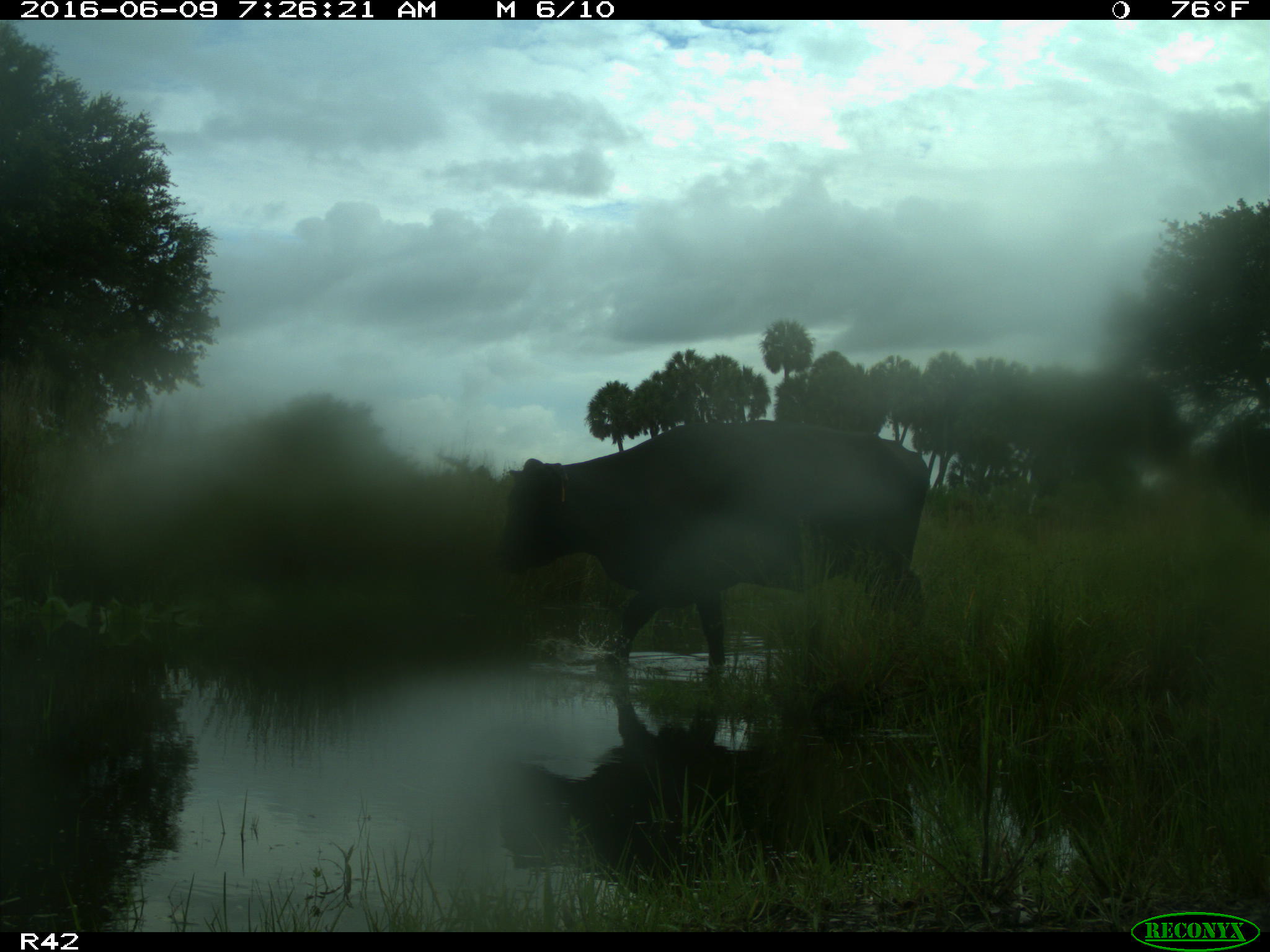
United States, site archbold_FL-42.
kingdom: Animalia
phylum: Chordata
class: Mammalia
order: Artiodactyla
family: Bovidae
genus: Bos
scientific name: Bos taurus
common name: domestic cow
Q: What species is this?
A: Bos taurus (domestic cow).